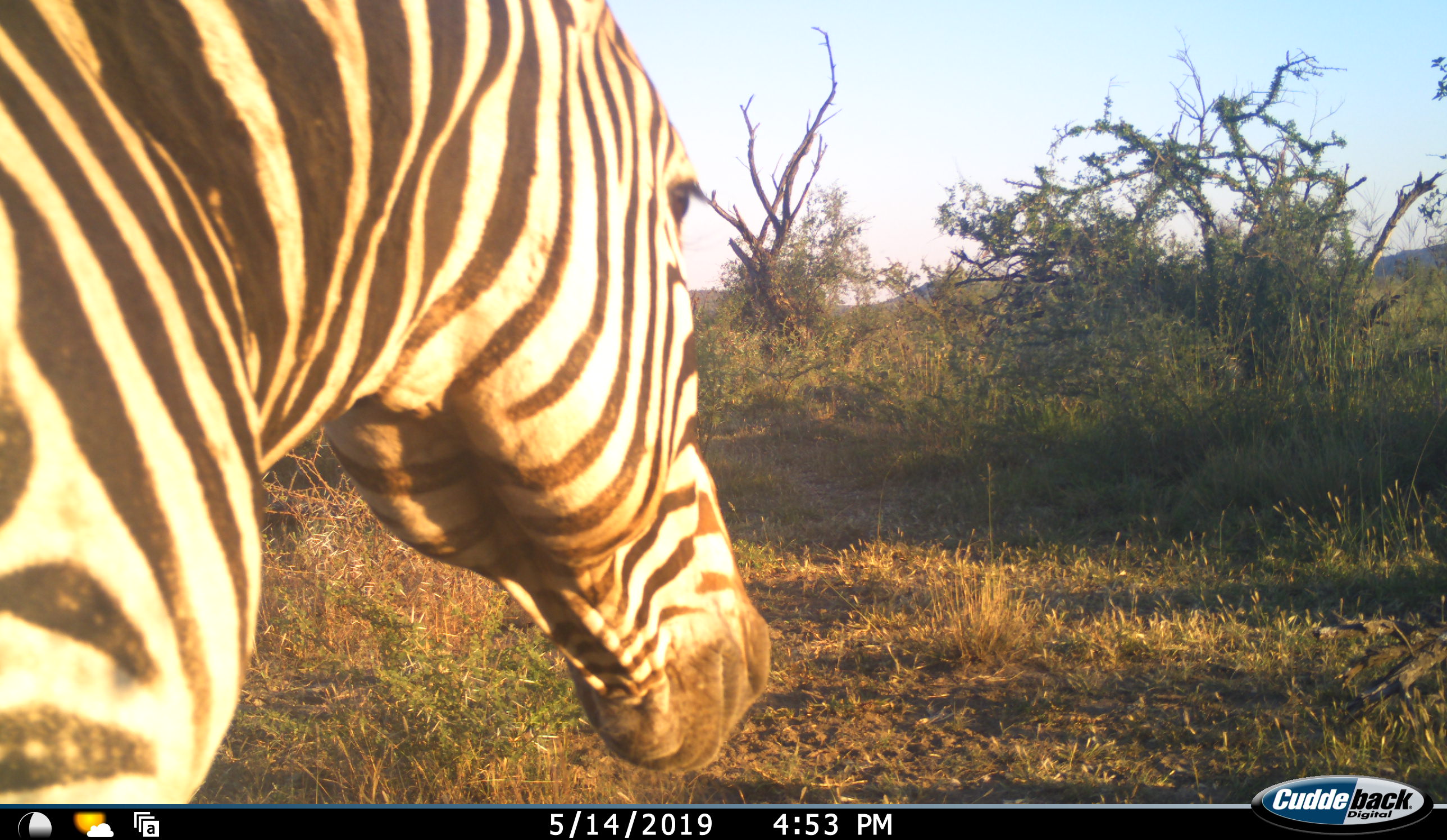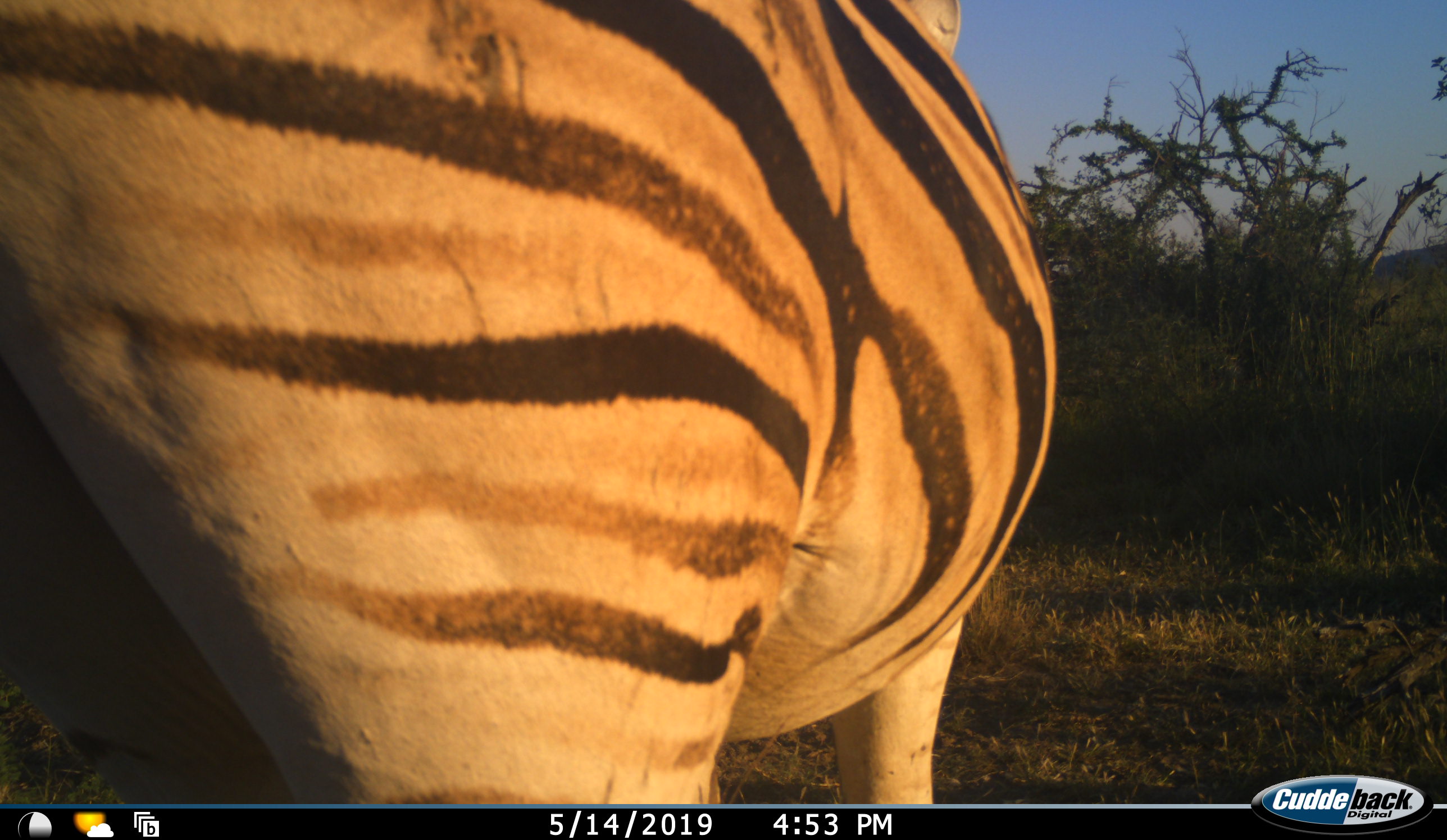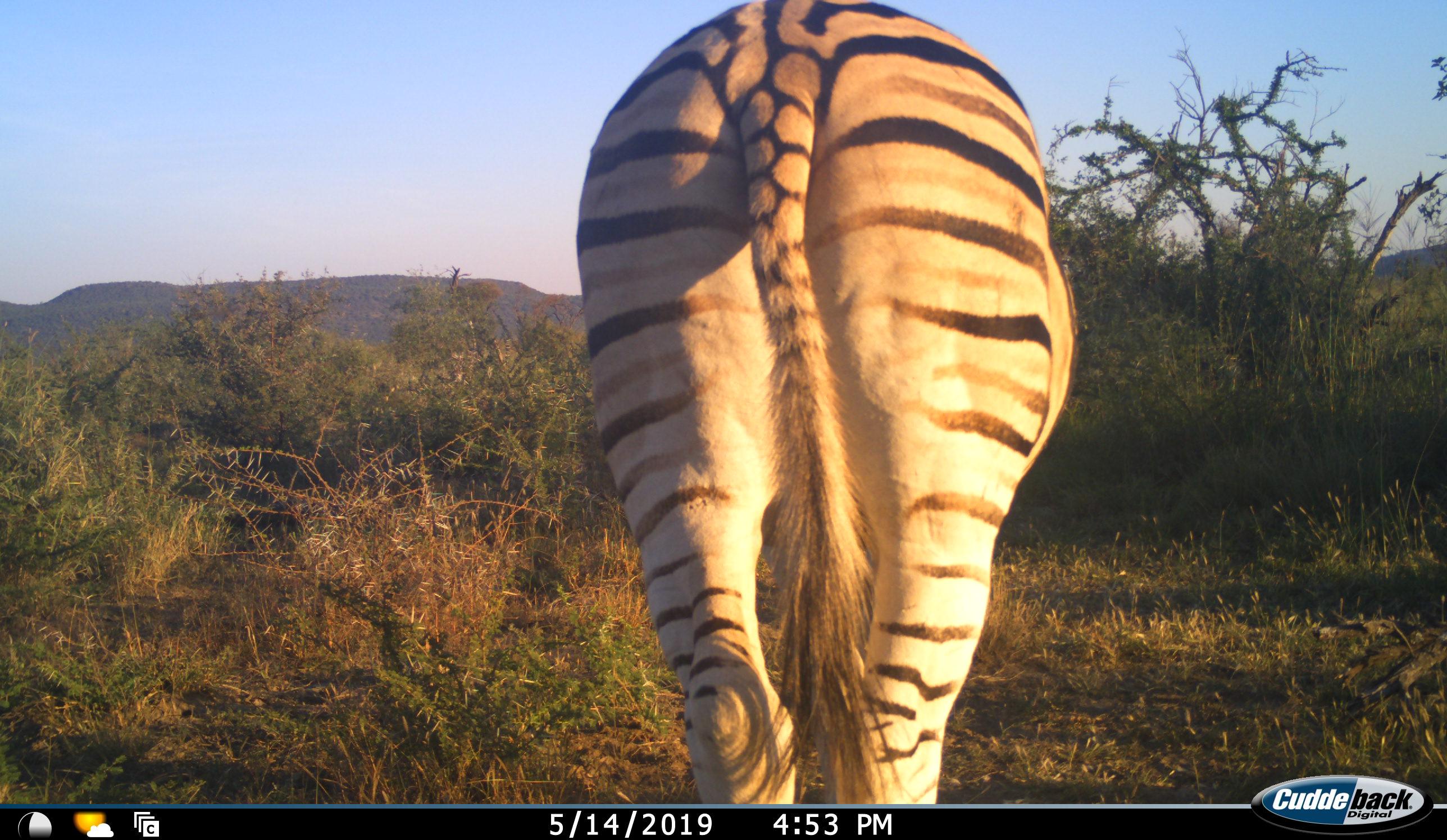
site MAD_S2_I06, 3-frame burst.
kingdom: Animalia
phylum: Chordata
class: Mammalia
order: Perissodactyla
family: Equidae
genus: Equus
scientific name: Equus quagga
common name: plains zebra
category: zebraplains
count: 1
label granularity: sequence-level